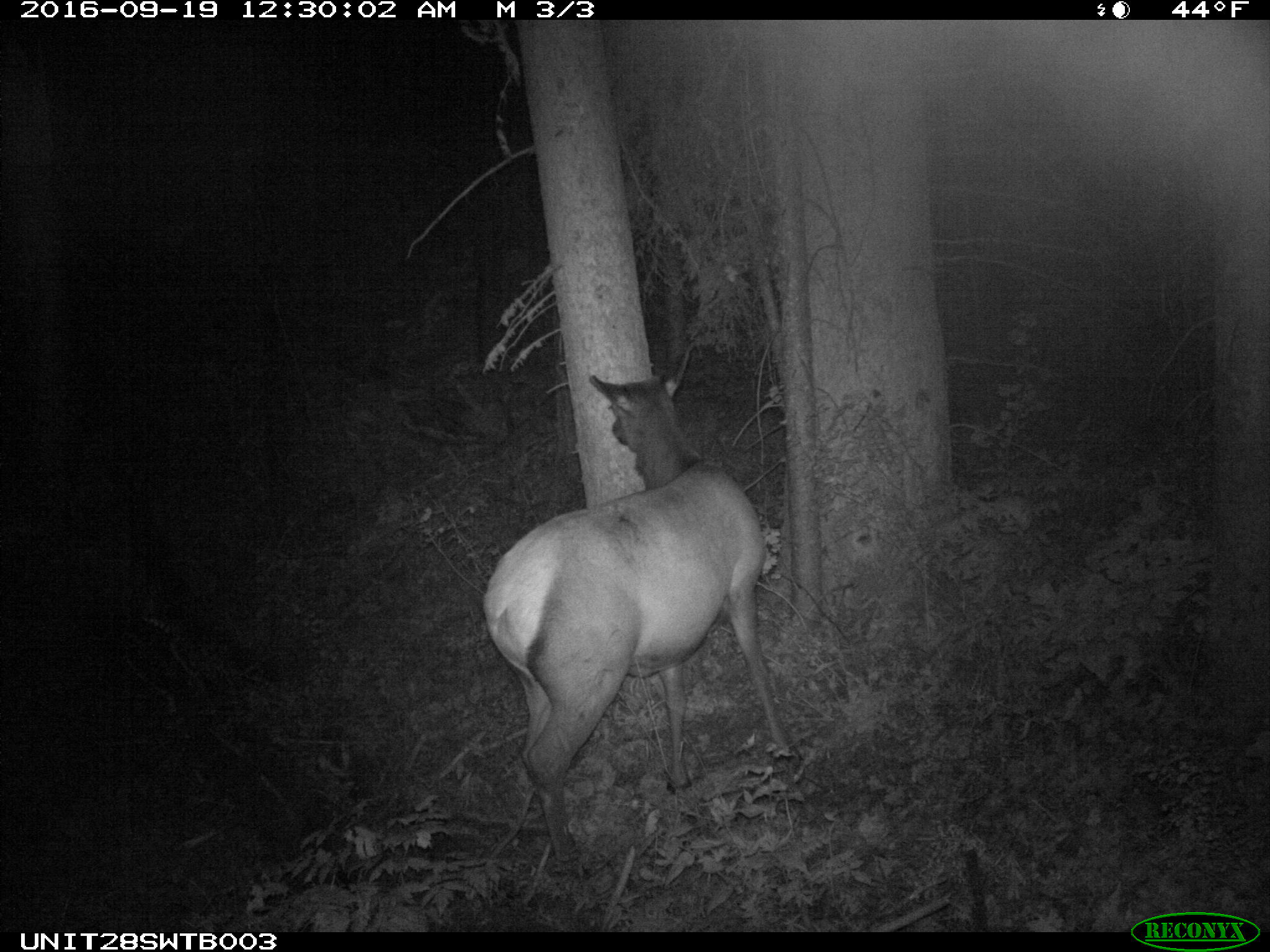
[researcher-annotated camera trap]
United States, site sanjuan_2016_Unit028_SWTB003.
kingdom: Animalia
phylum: Chordata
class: Mammalia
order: Artiodactyla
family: Cervidae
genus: Cervus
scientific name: Cervus elaphus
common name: red deer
Cervus elaphus (red deer).